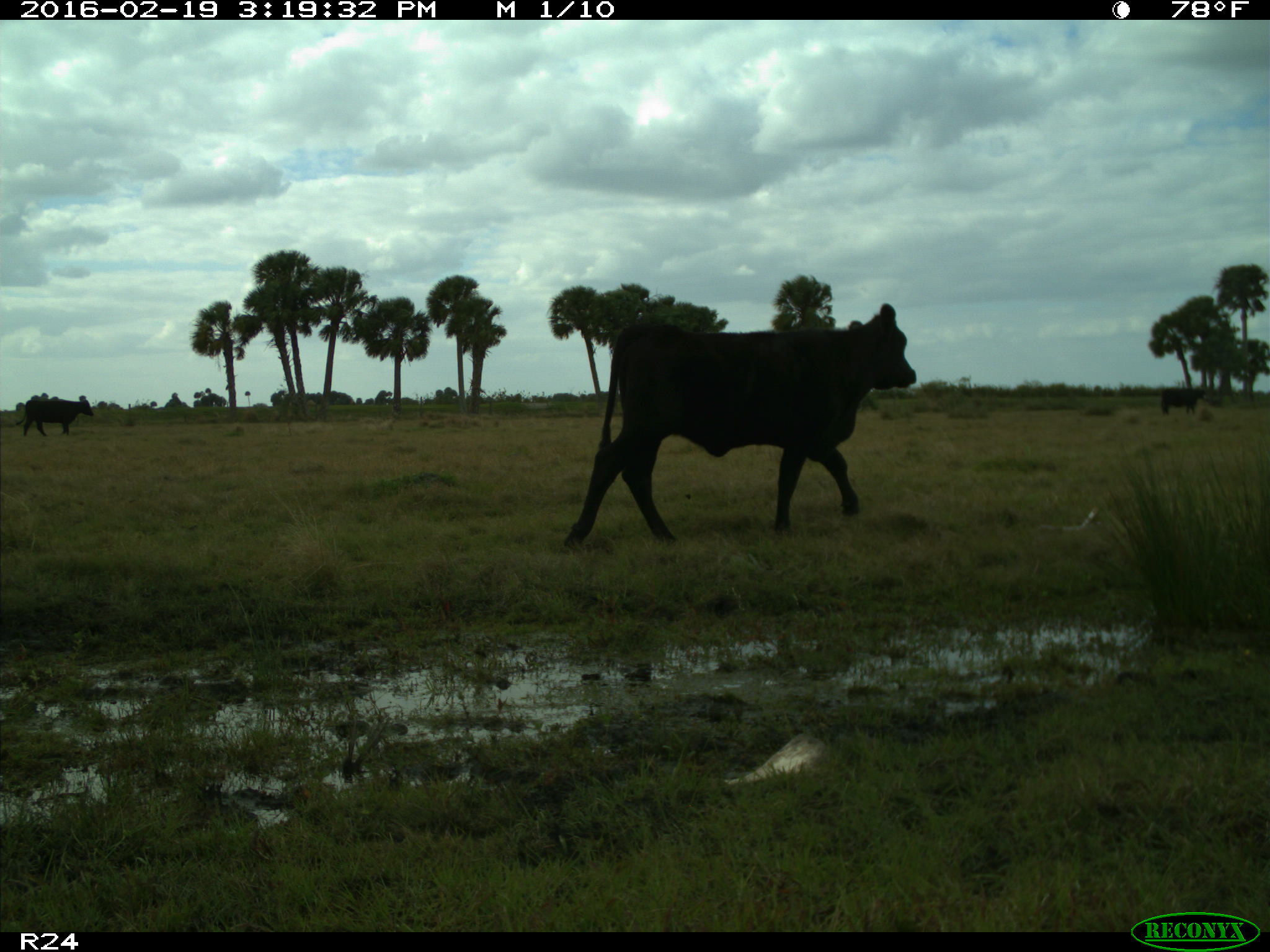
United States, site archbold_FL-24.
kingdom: Animalia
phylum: Chordata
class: Mammalia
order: Artiodactyla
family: Bovidae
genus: Bos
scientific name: Bos taurus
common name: domestic cow